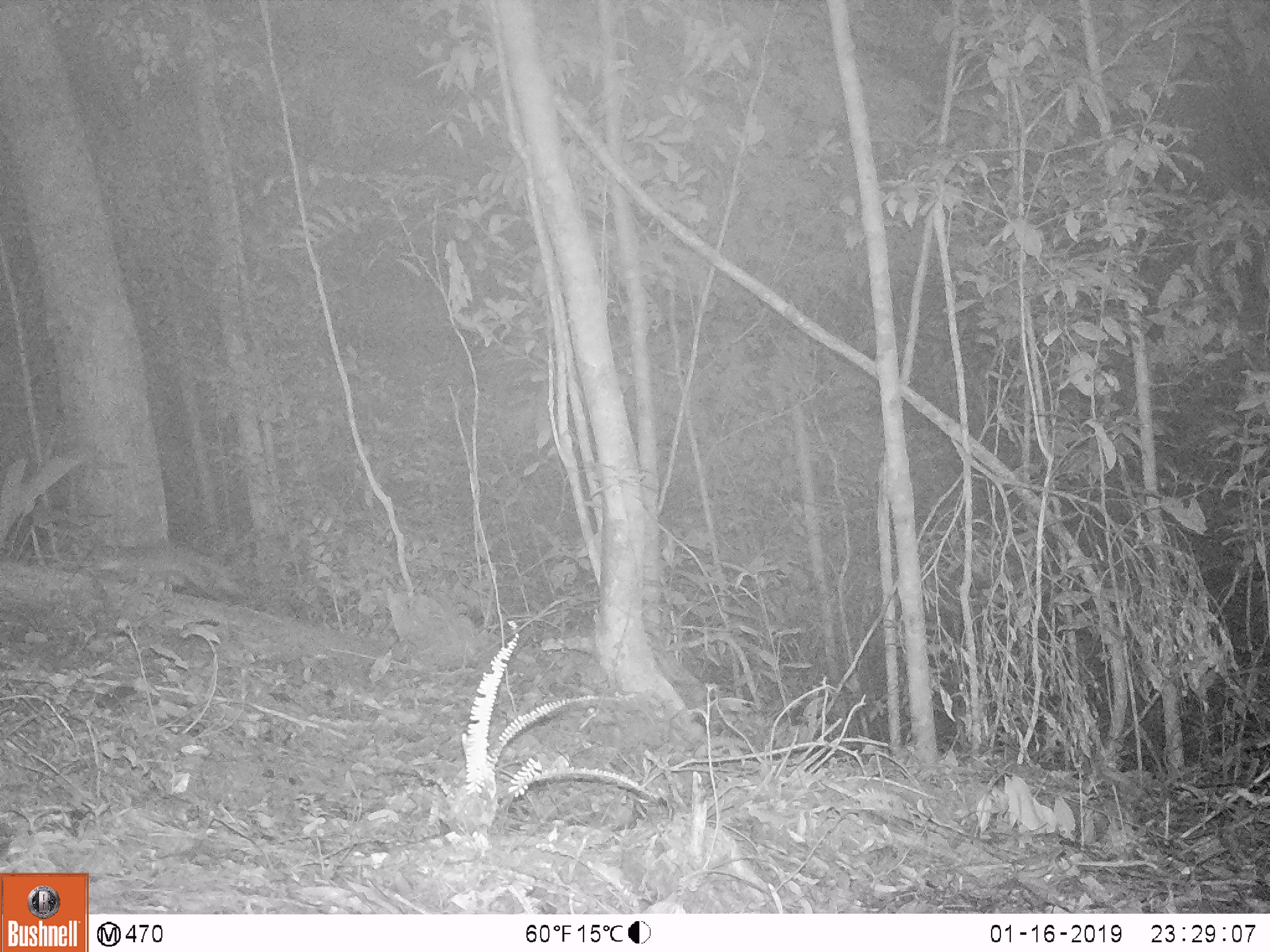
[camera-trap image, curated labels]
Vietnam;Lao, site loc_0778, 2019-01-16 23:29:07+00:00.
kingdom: Animalia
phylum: Chordata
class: Mammalia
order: Carnivora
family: Mustelidae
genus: Melogale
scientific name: Melogale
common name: ferret badger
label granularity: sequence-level